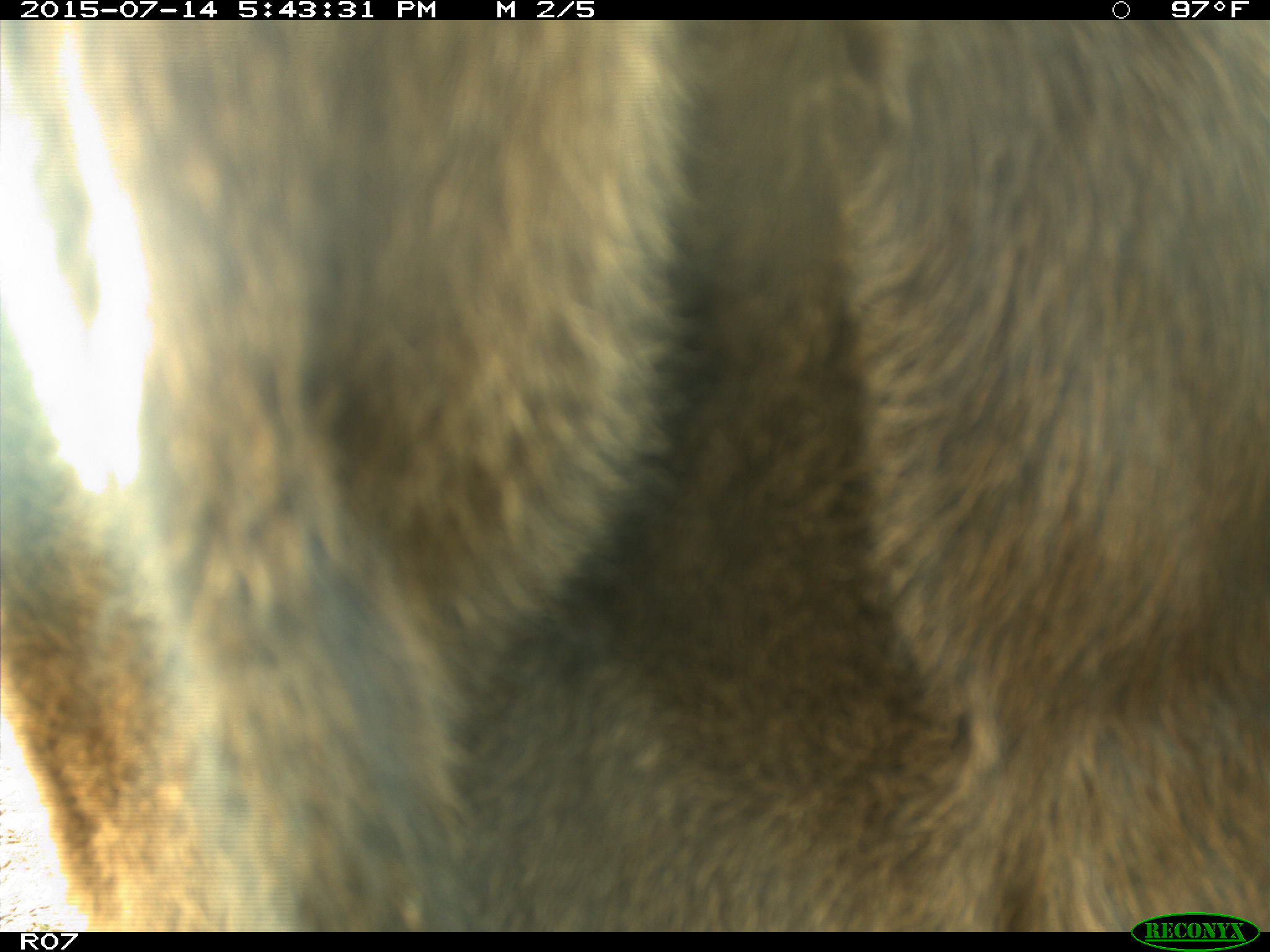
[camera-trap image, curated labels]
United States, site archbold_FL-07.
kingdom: Animalia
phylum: Chordata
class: Mammalia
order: Artiodactyla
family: Bovidae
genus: Bos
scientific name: Bos taurus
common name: domestic cow